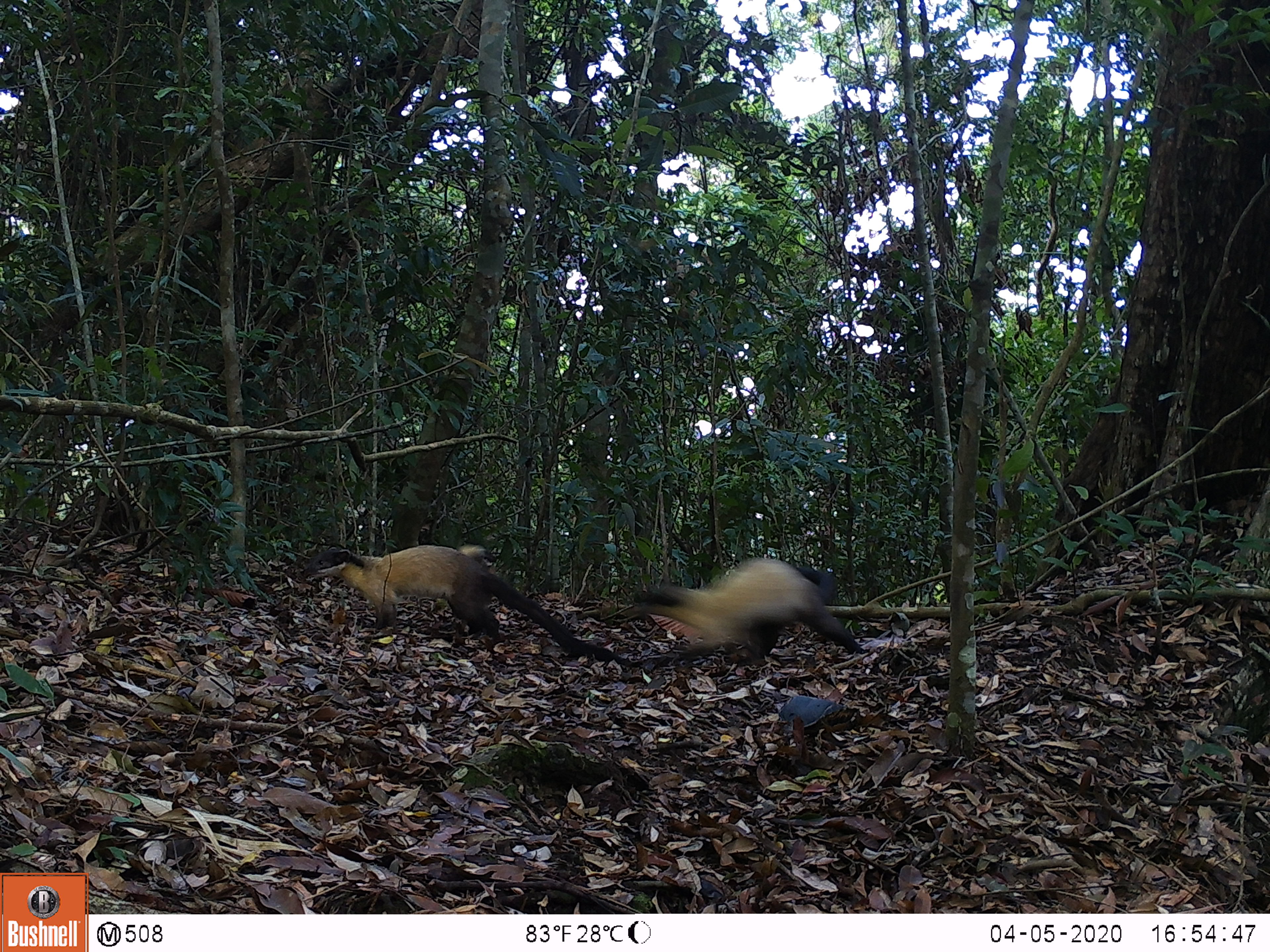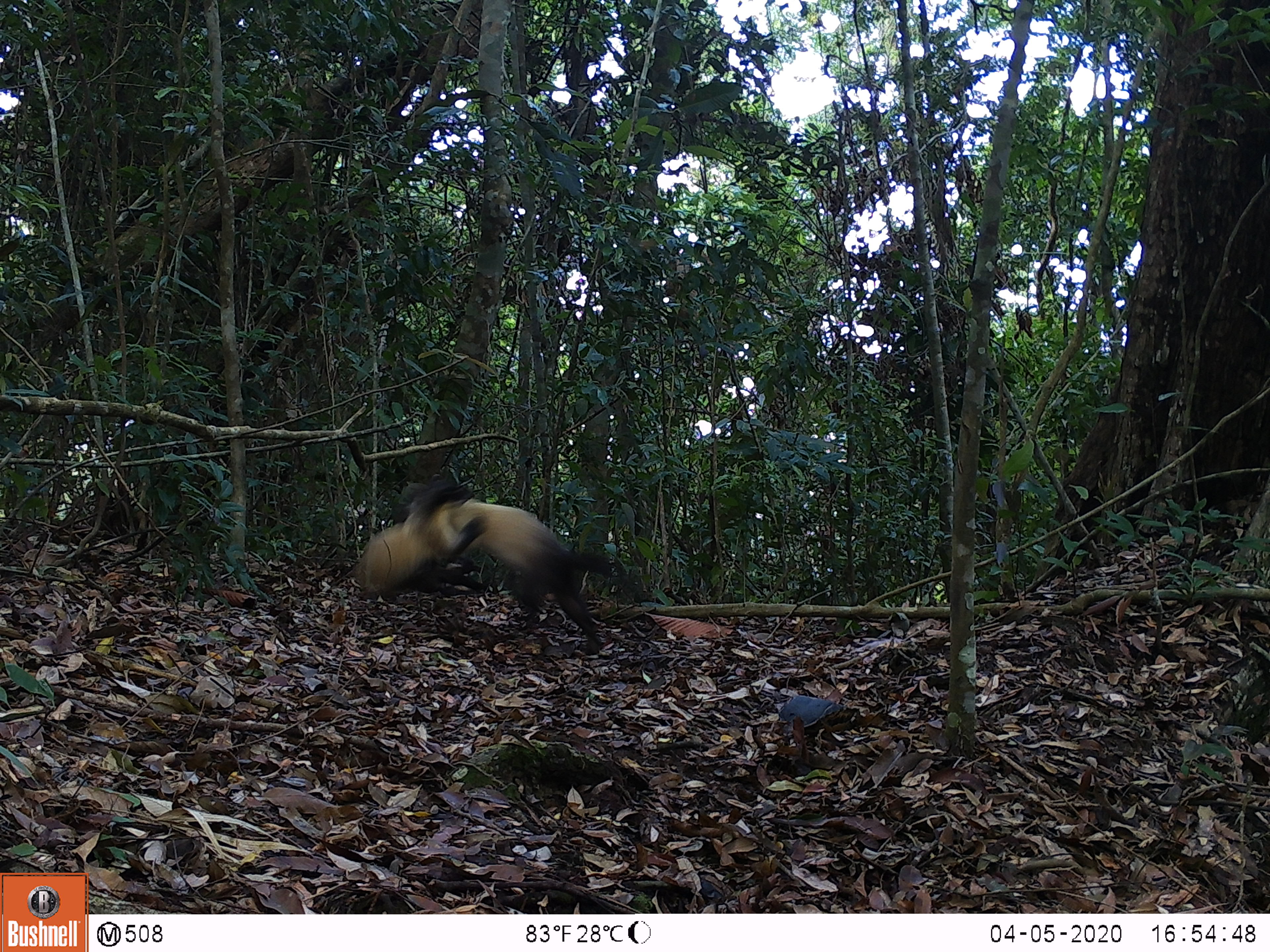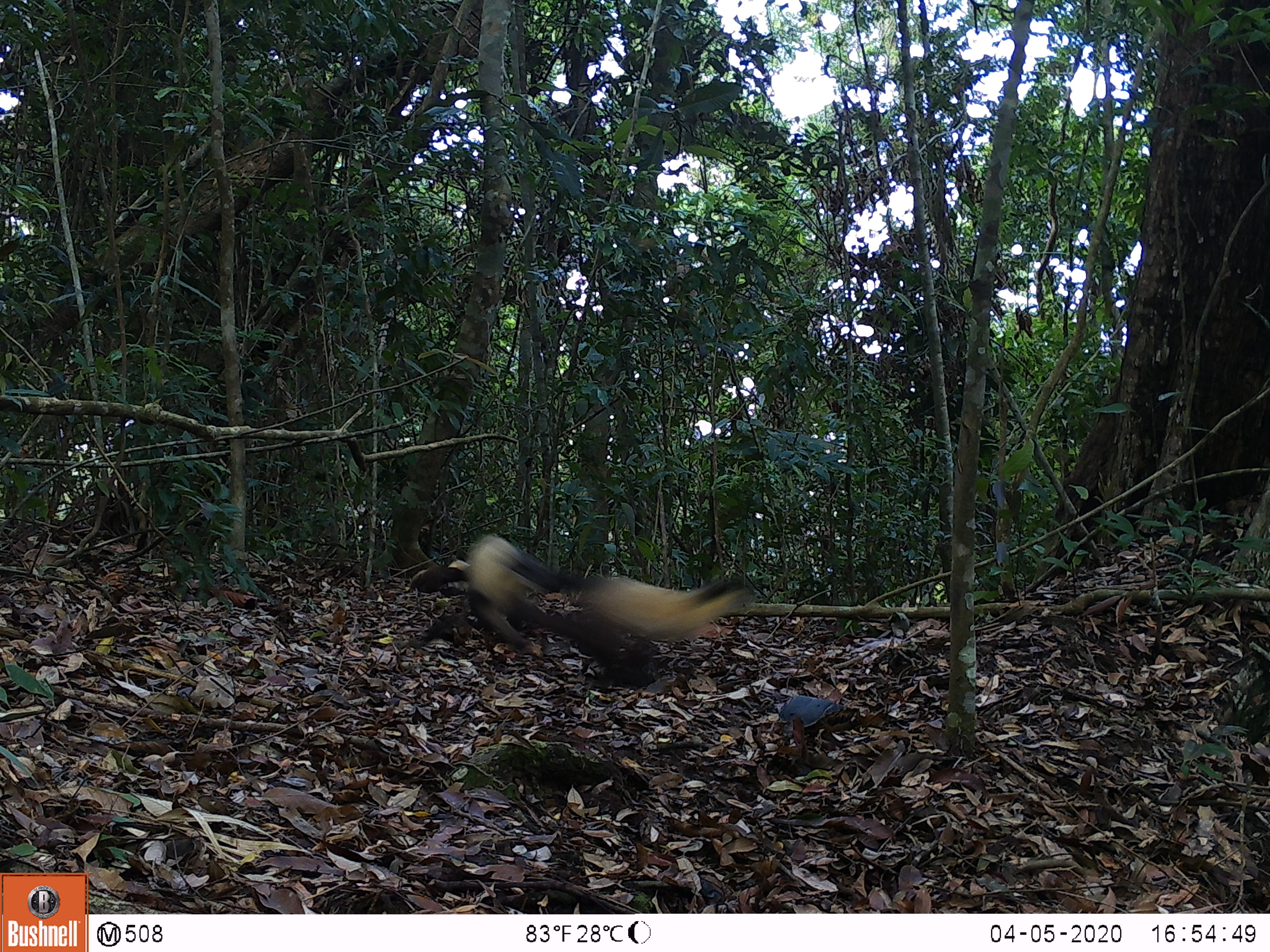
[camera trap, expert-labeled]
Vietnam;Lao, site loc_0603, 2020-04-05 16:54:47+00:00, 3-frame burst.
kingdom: Animalia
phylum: Chordata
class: Mammalia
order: Carnivora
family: Mustelidae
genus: Martes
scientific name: Martes flavigula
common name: yellow-throated marten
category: yellow throated marten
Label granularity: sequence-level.